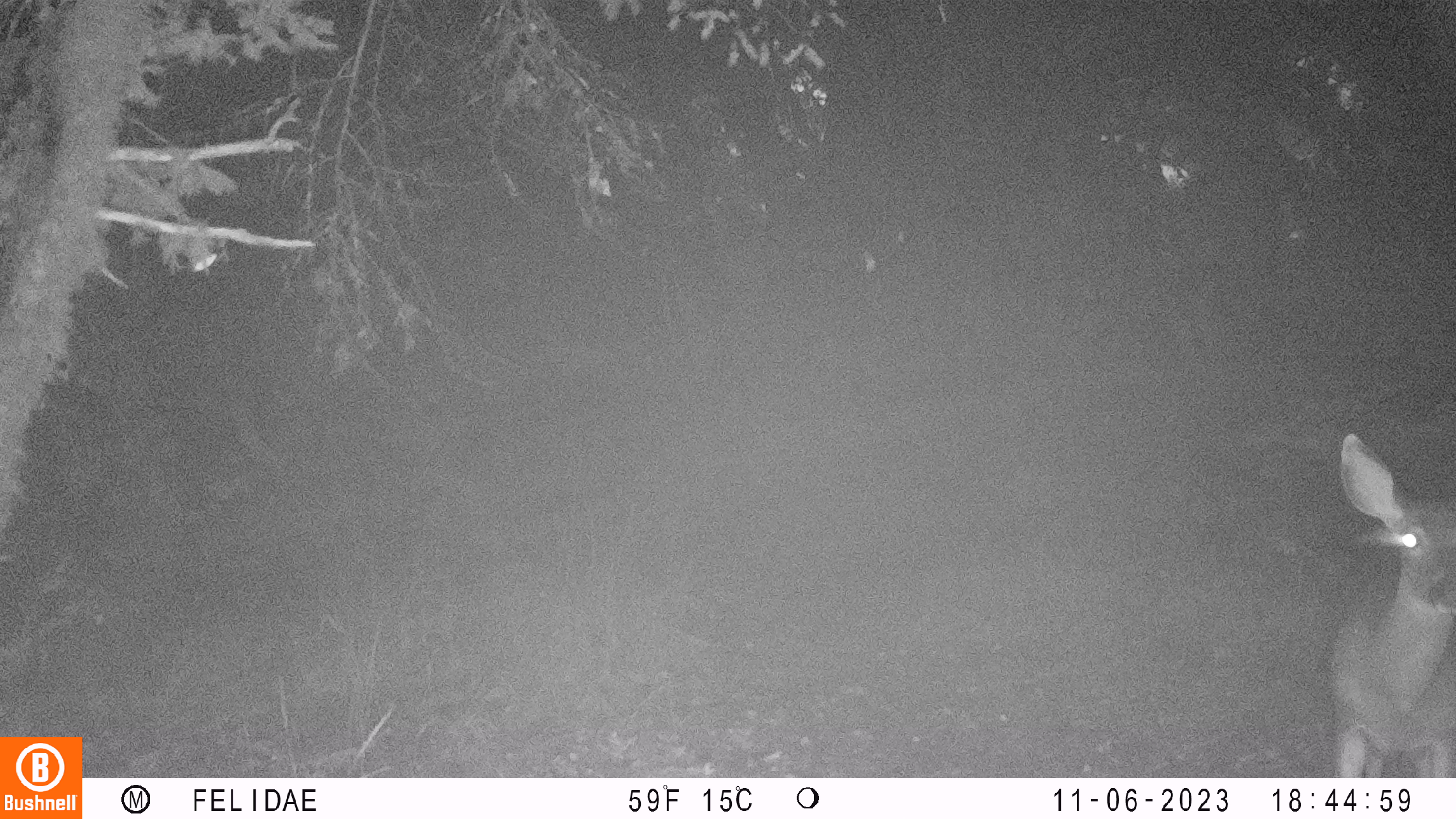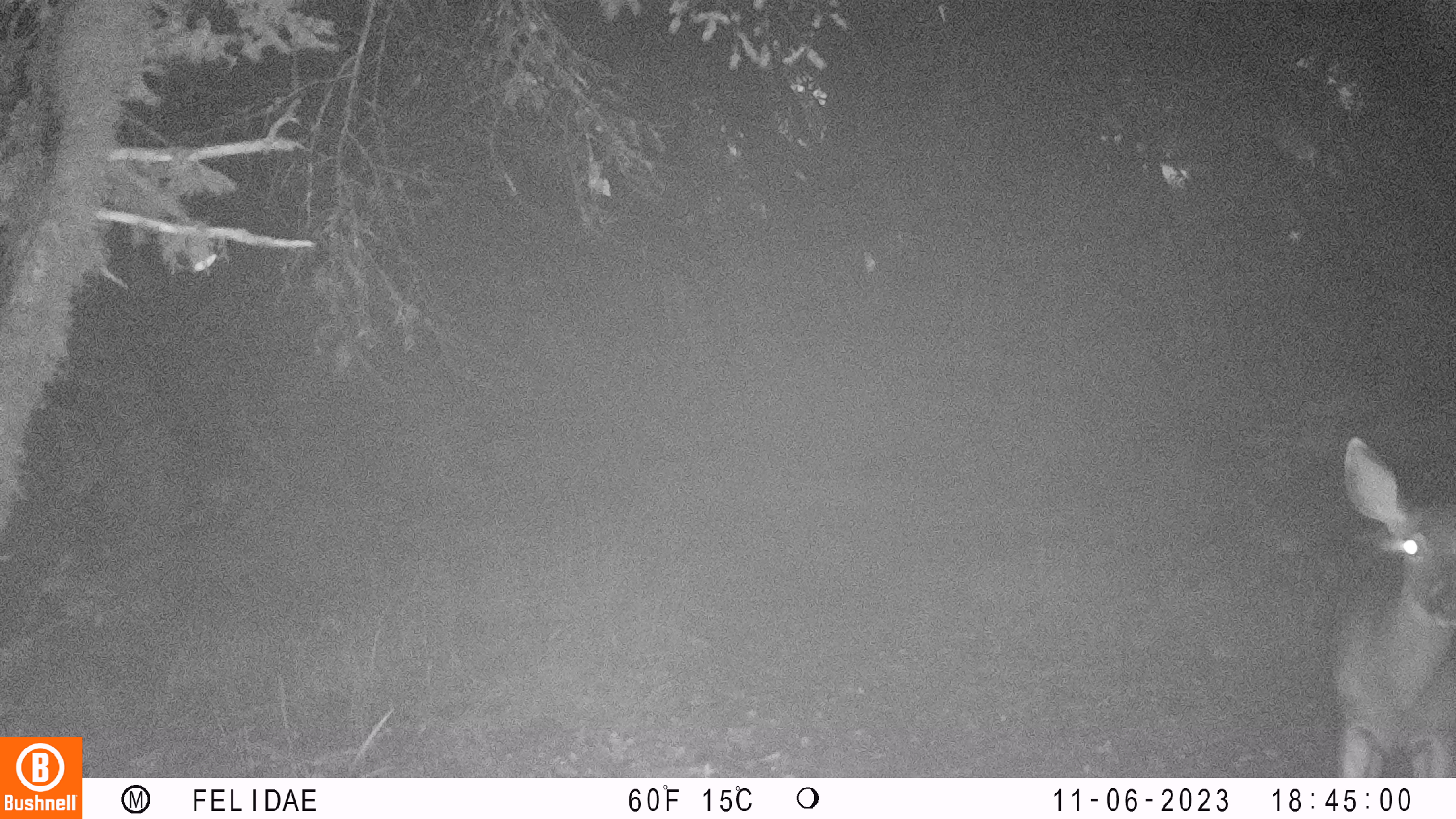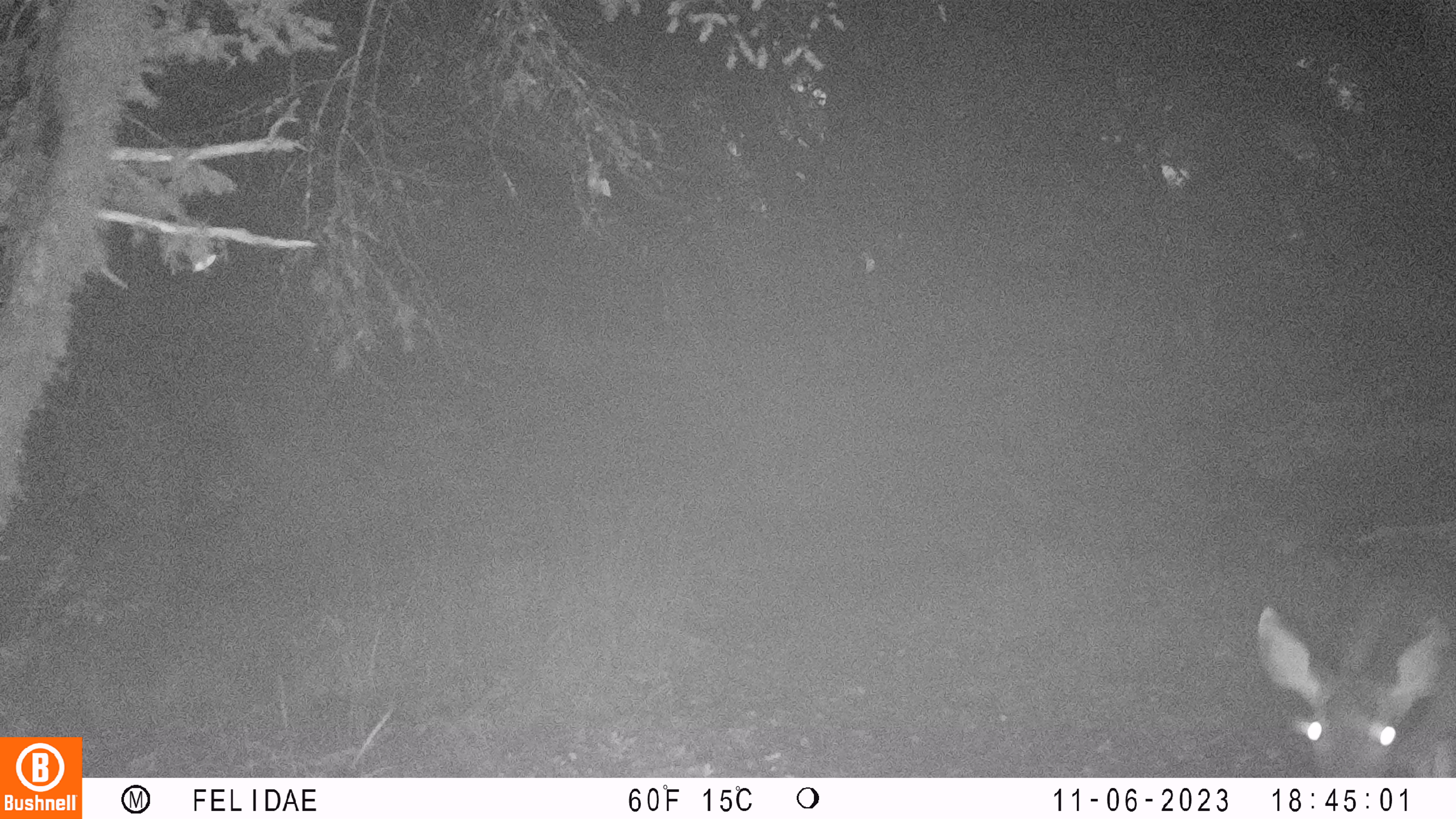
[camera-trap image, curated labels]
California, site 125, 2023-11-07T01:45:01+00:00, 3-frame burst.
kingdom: Animalia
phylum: Chordata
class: Mammalia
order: Artiodactyla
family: Cervidae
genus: Odocoileus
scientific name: Odocoileus hemionus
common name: mule deer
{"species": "mule deer (Odocoileus hemionus)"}